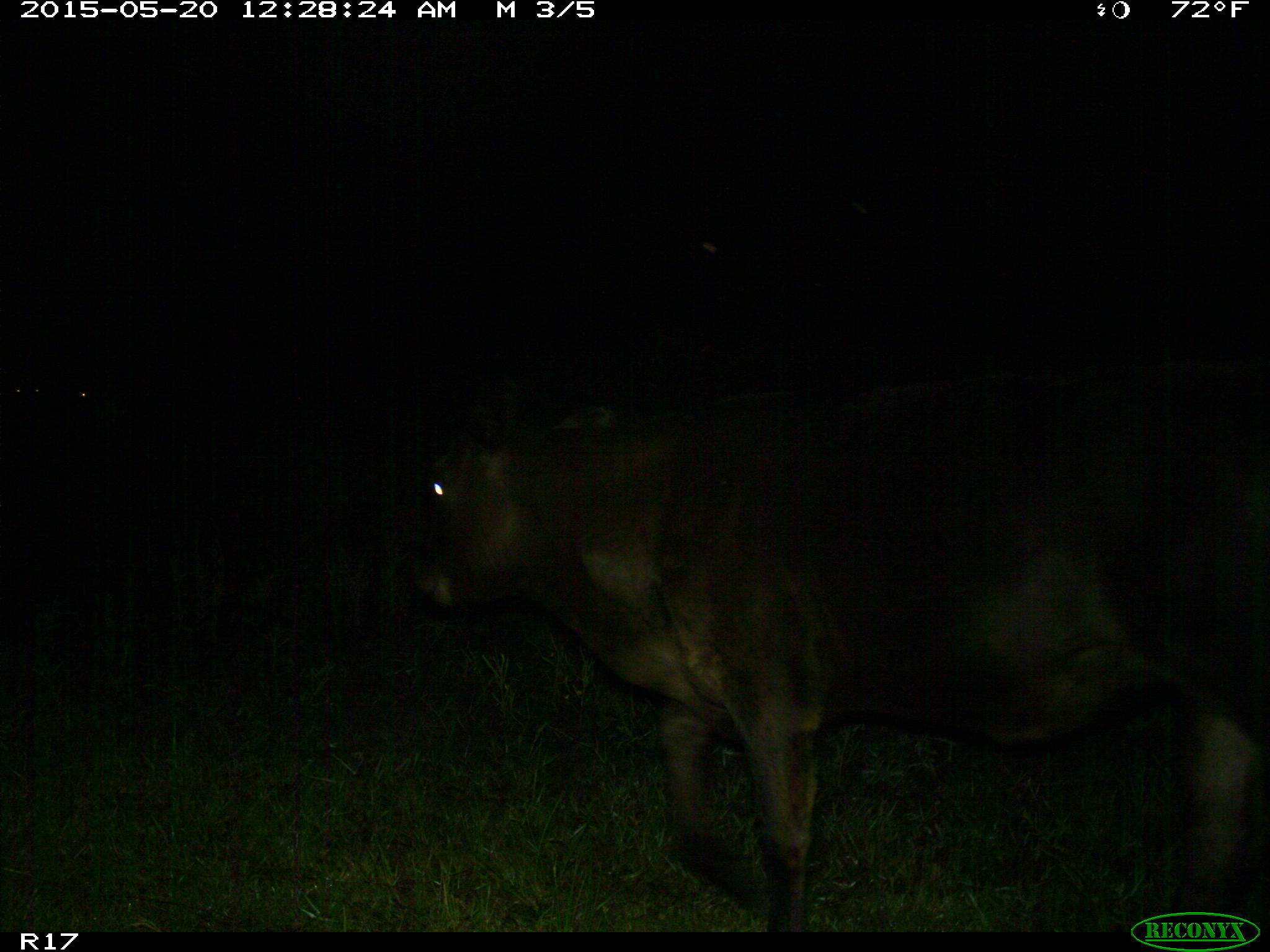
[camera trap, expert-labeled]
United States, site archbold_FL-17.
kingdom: Animalia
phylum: Chordata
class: Mammalia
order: Artiodactyla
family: Bovidae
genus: Bos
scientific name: Bos taurus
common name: domestic cow